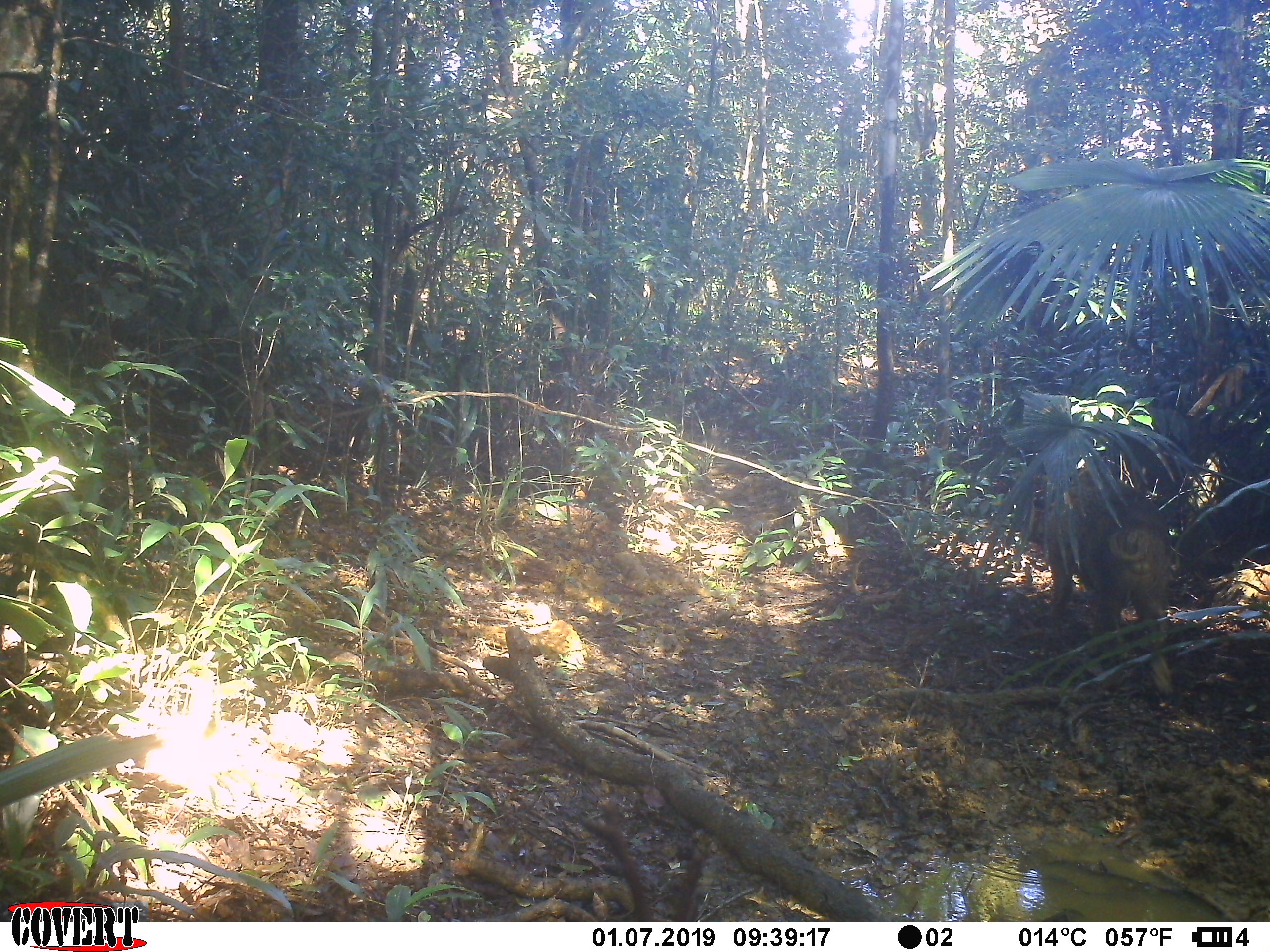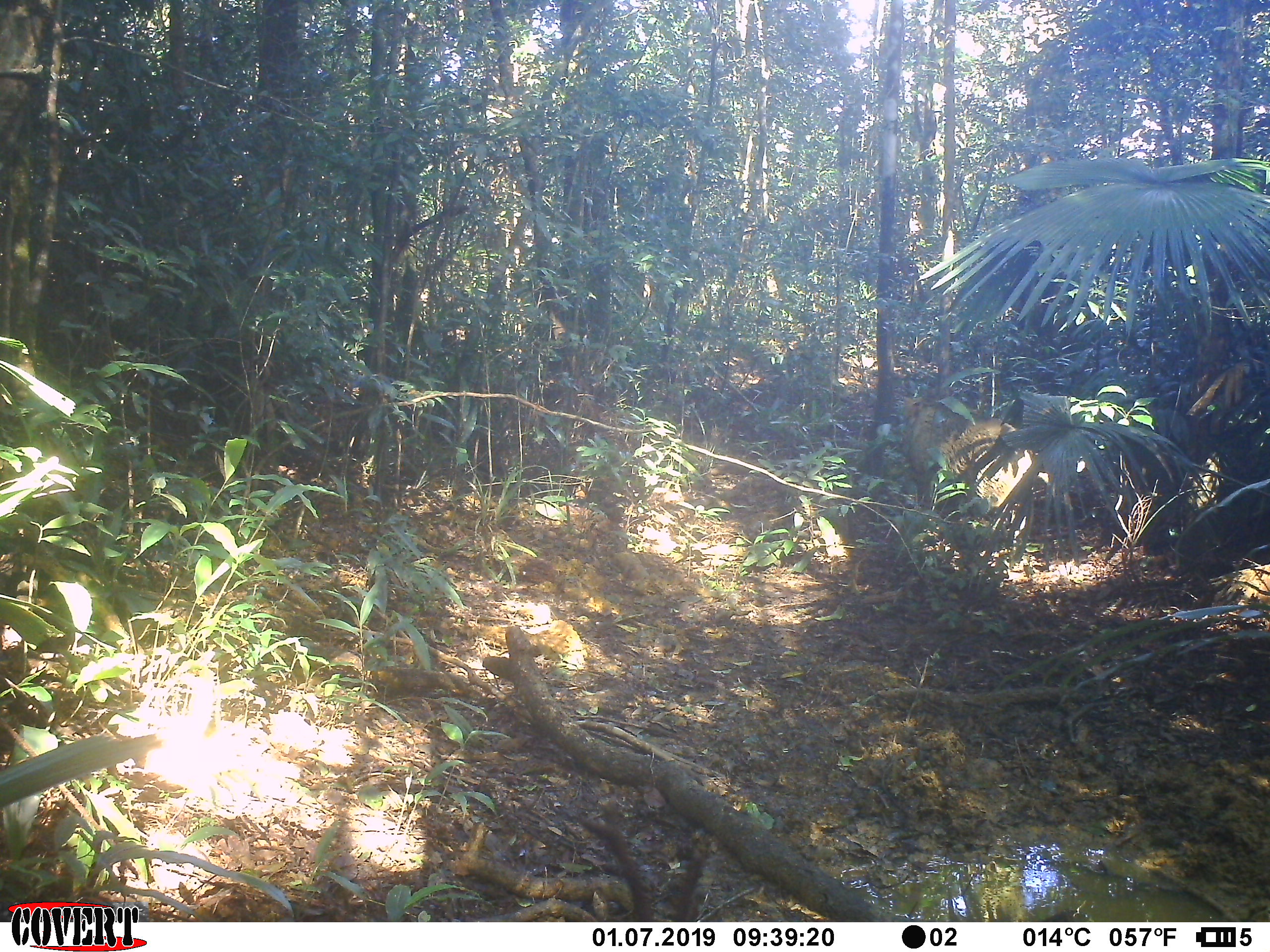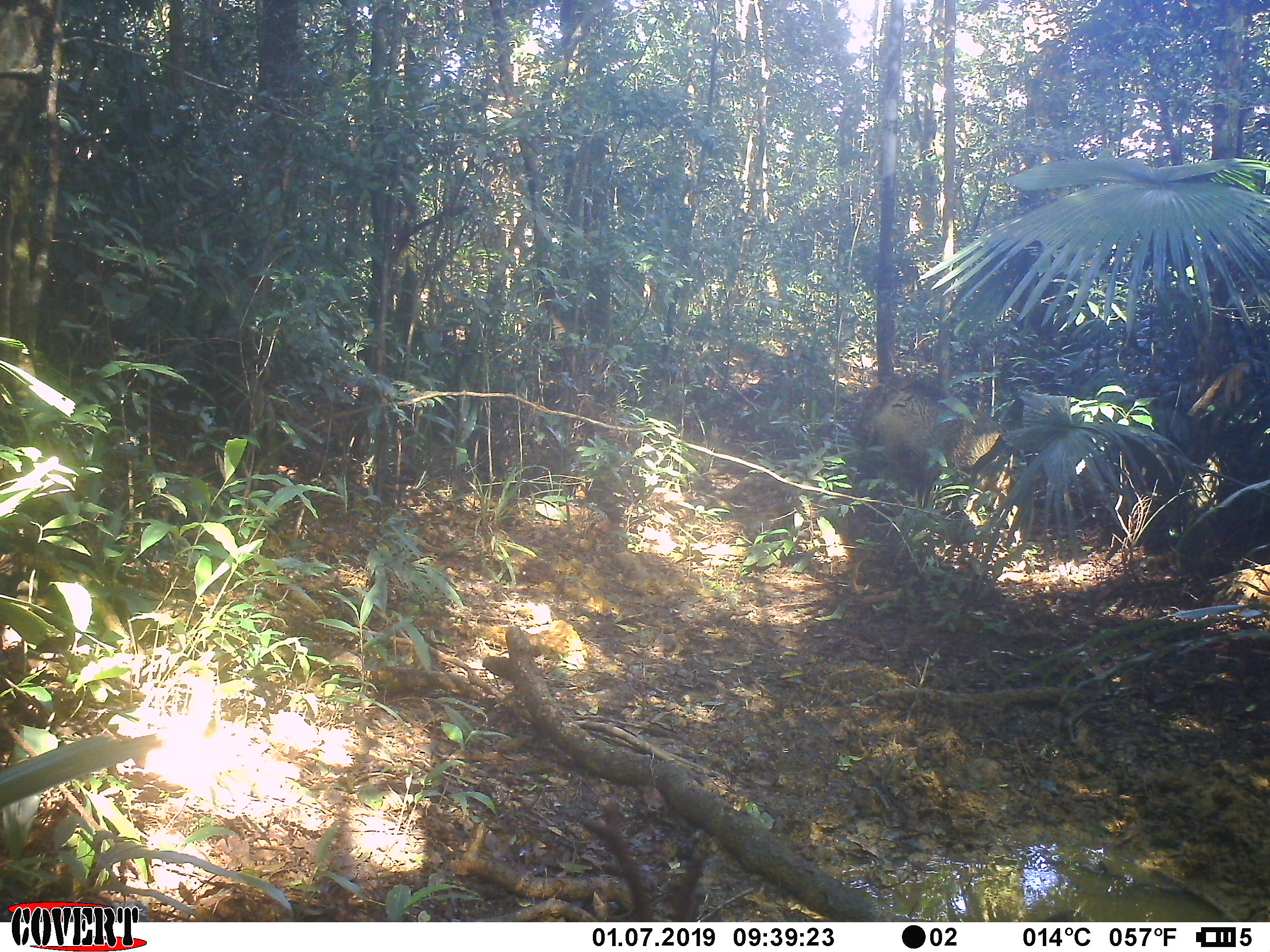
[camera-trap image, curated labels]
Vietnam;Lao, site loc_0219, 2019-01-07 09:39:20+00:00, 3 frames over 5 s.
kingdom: Animalia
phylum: Chordata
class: Mammalia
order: Artiodactyla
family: Suidae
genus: Sus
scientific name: Sus scrofa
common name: eurasian wild pig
Eurasian wild pig (Sus scrofa). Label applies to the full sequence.